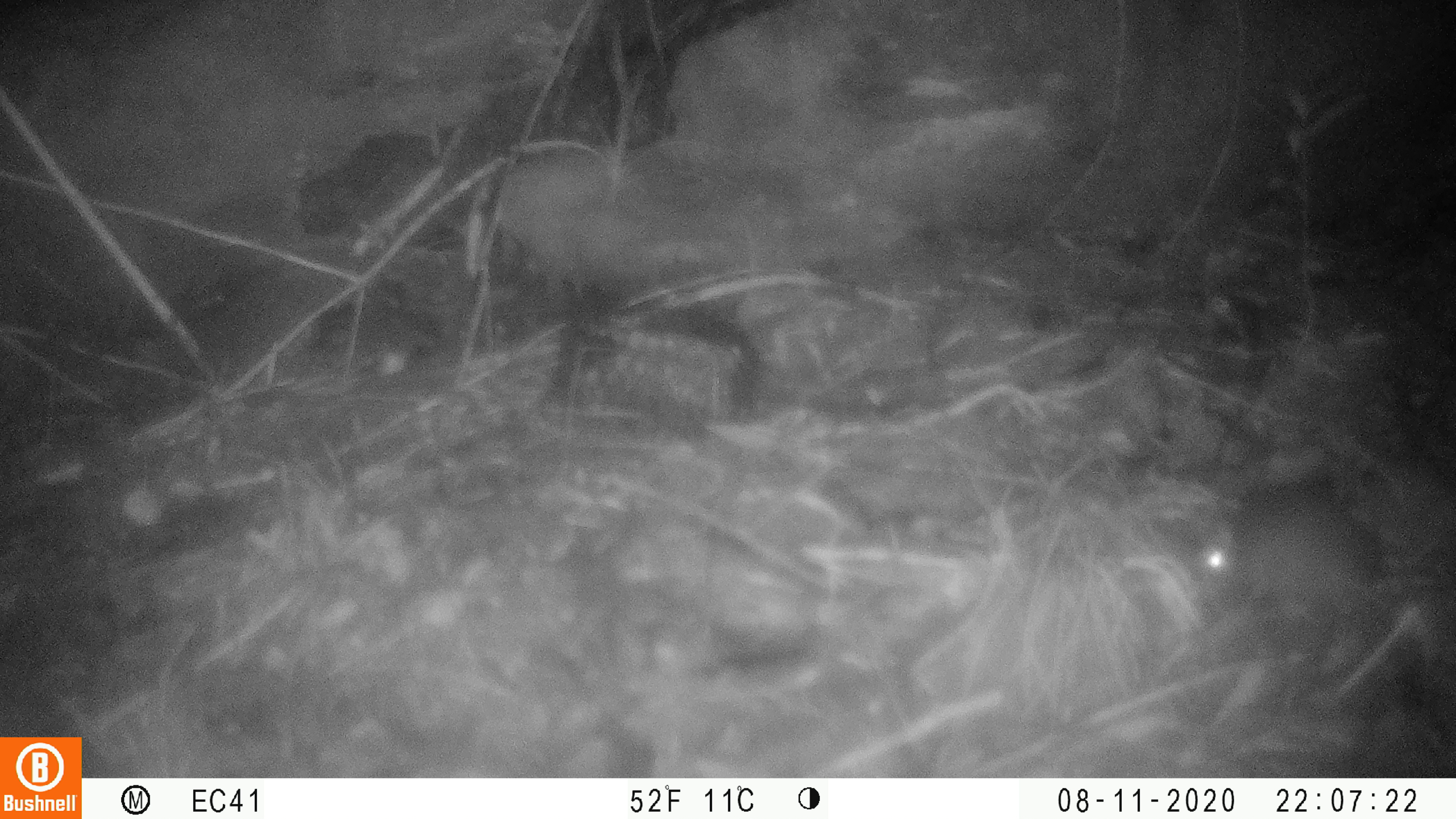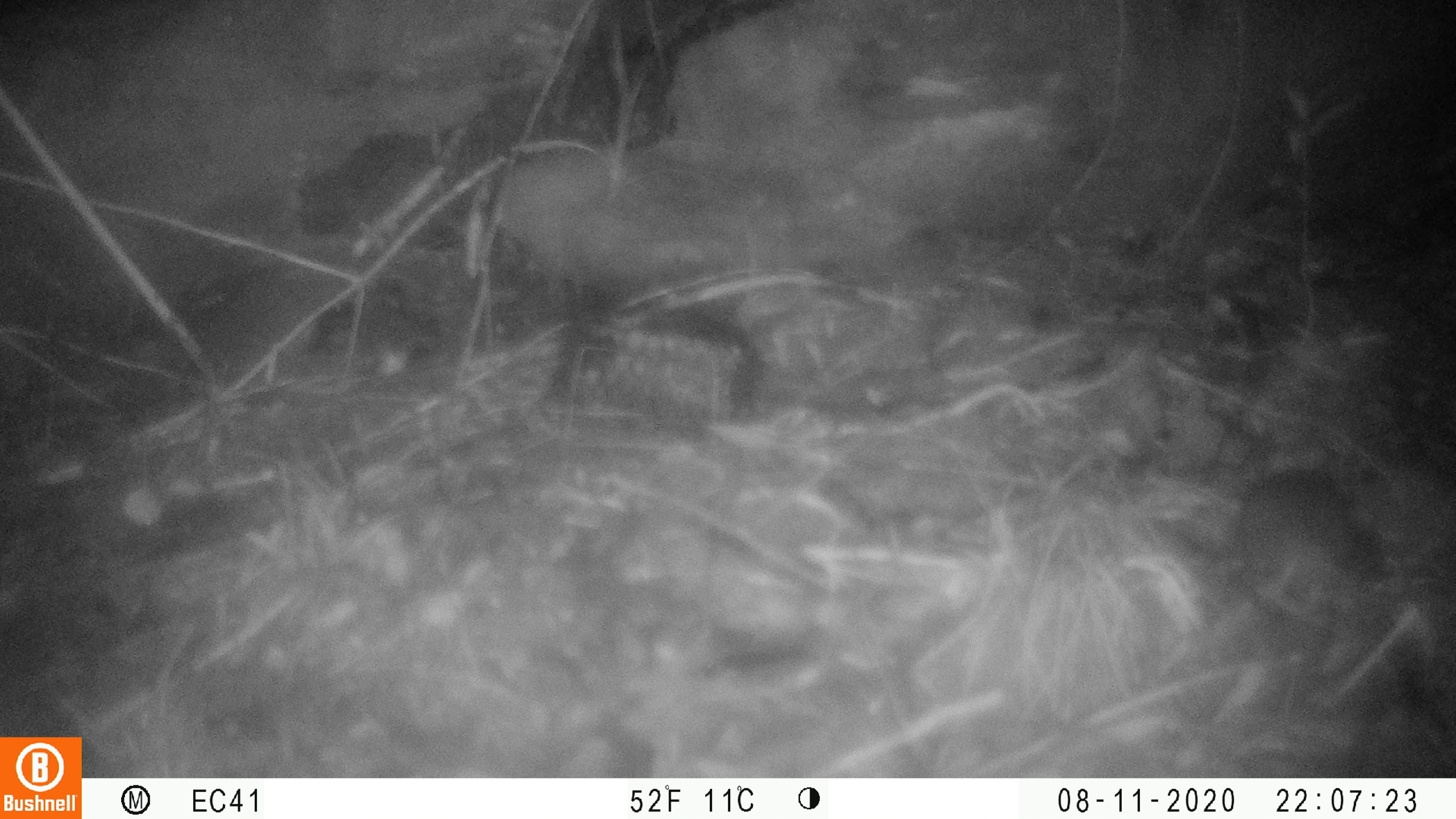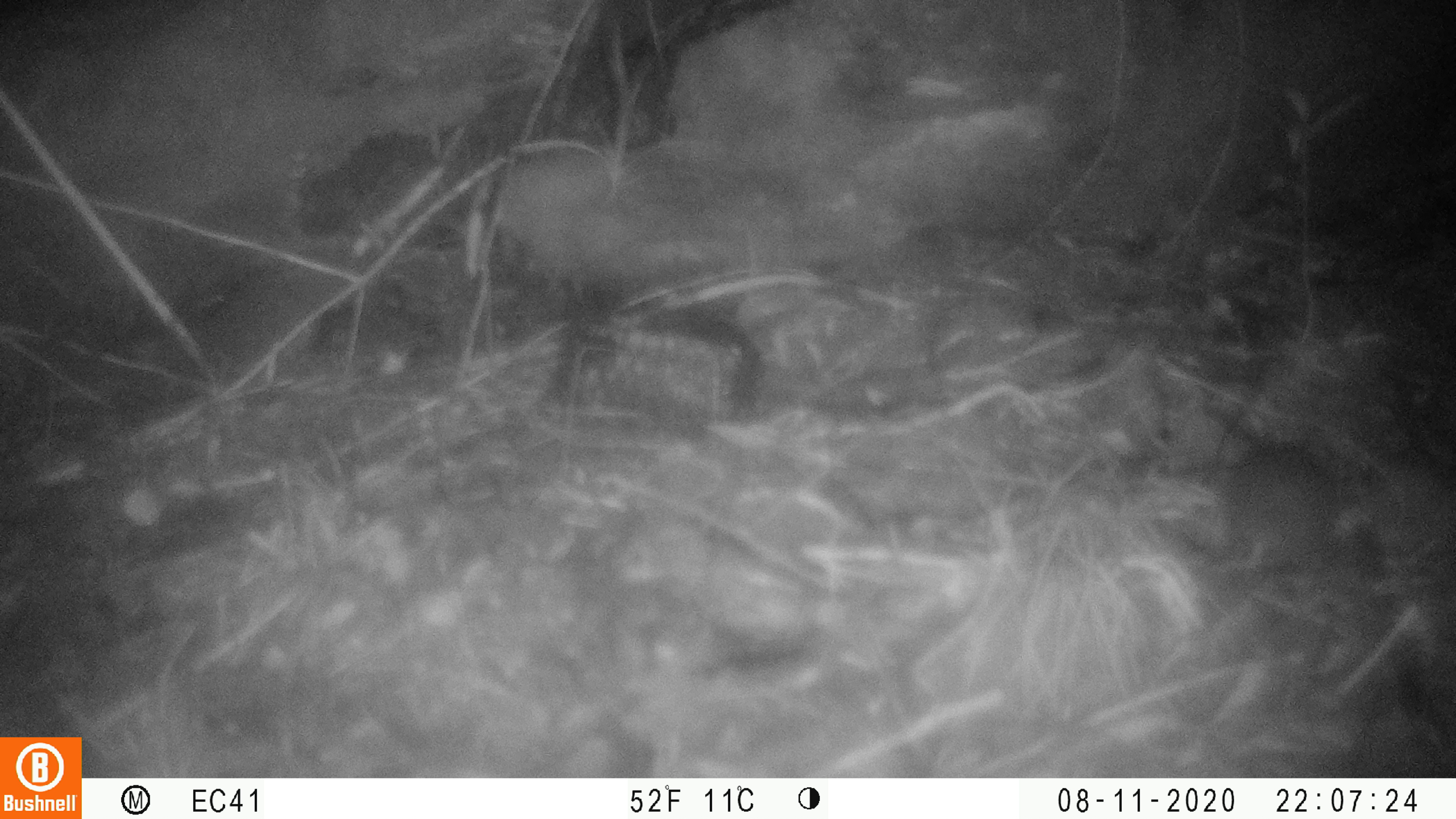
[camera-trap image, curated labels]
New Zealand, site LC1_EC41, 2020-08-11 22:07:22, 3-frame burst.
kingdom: Animalia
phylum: Chordata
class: Mammalia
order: Rodentia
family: Muridae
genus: Rattus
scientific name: Rattus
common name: rat